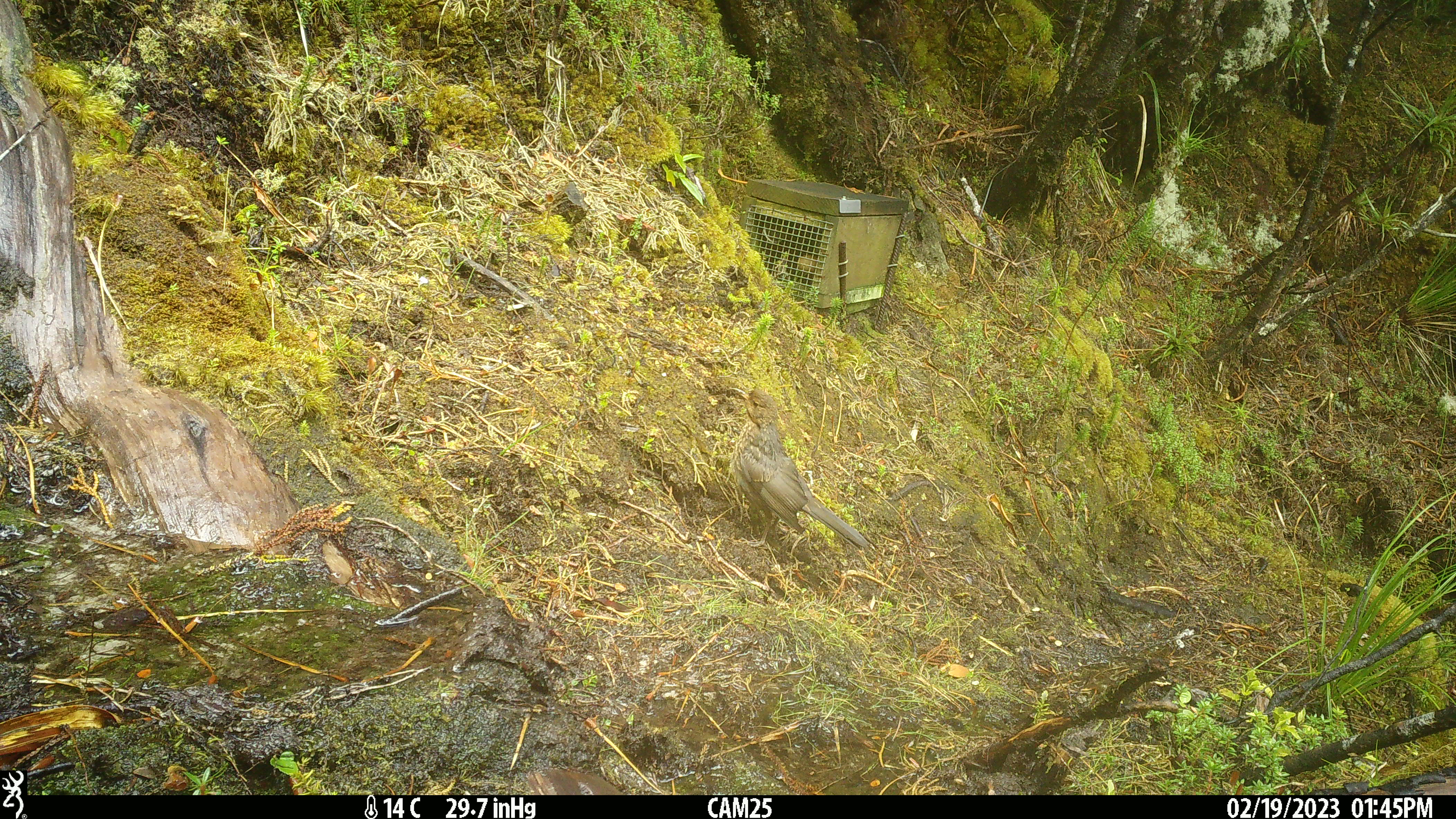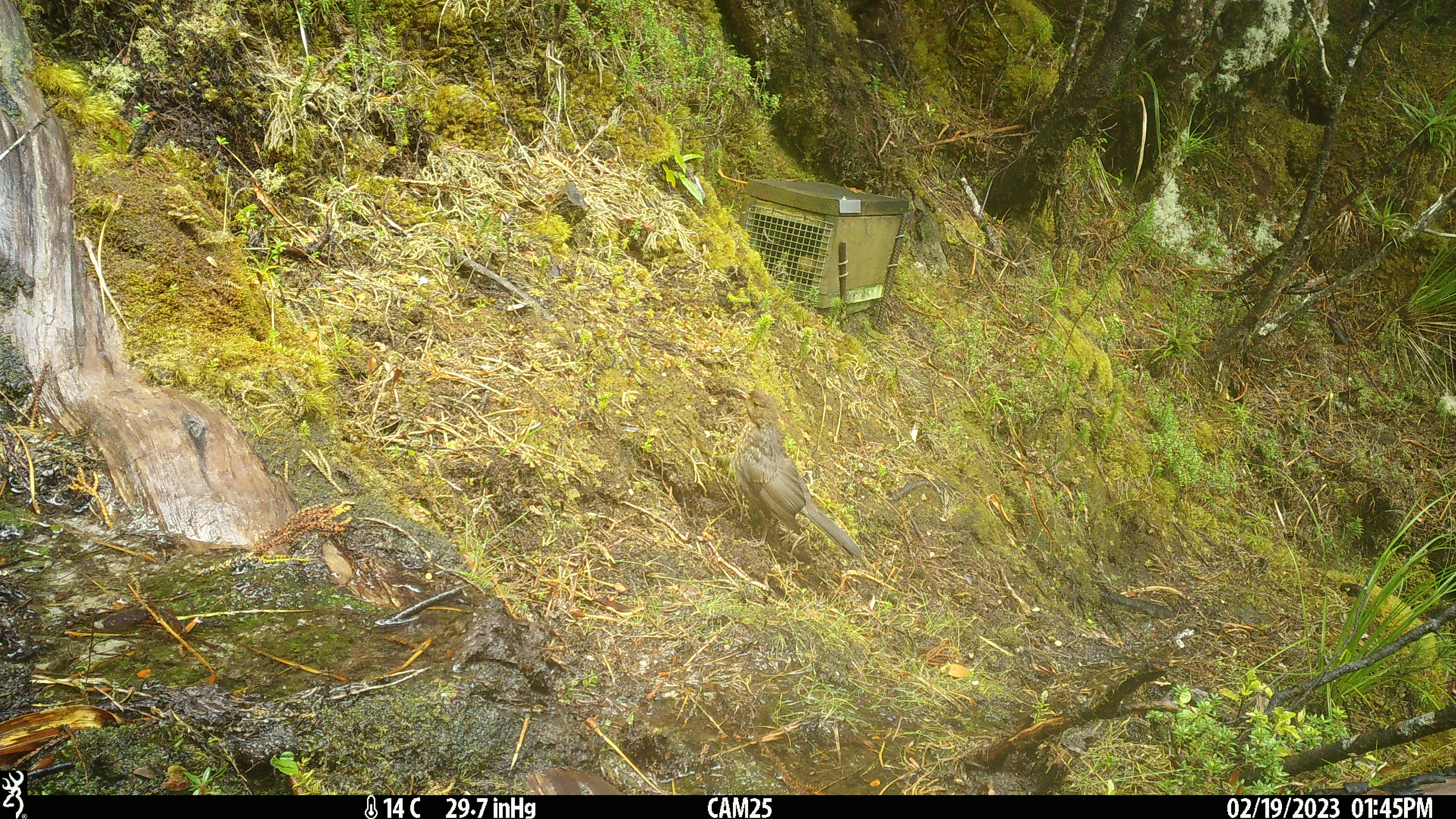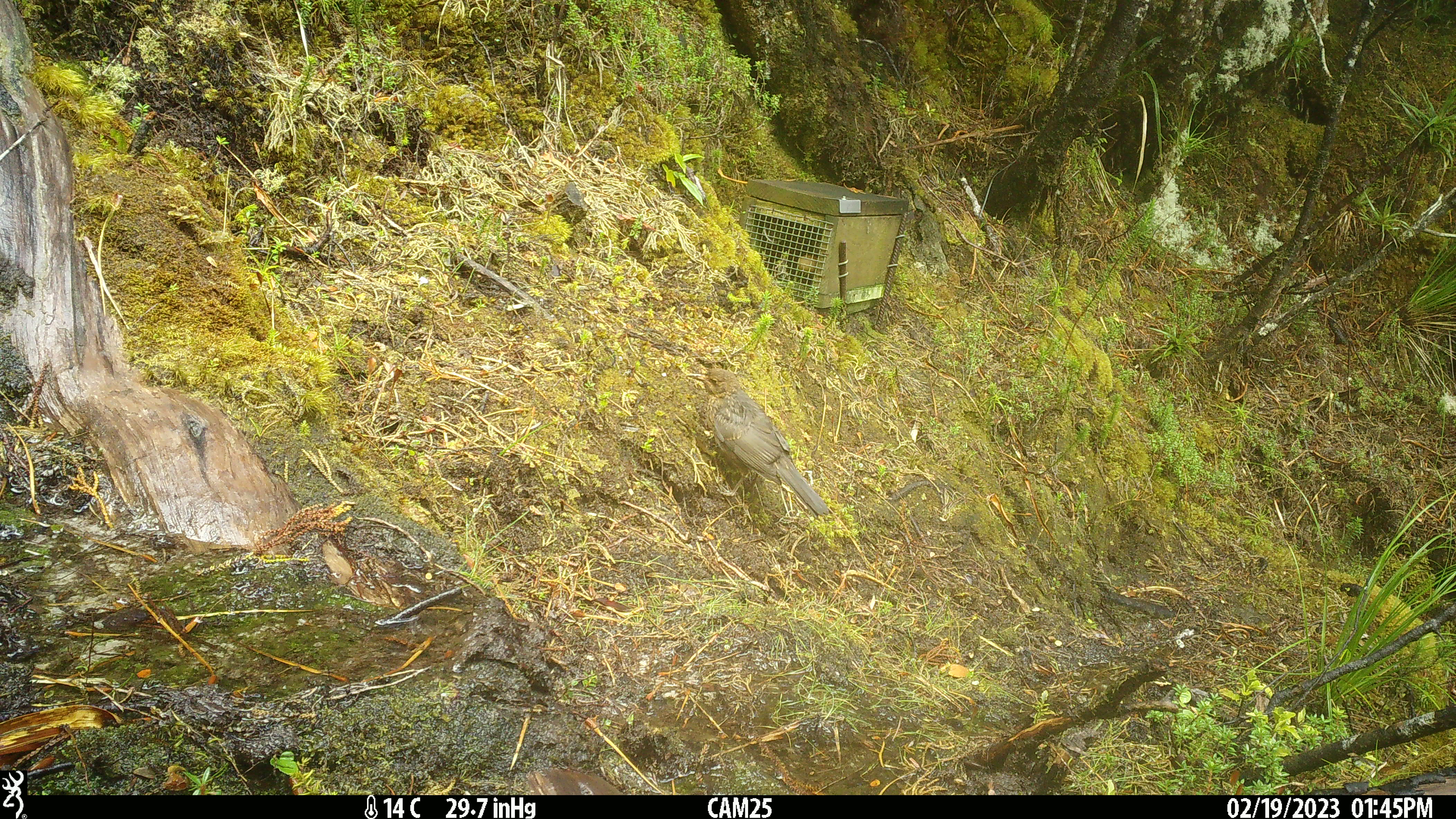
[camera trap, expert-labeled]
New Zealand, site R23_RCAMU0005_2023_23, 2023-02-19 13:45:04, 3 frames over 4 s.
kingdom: Animalia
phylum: Chordata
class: Aves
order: Passeriformes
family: Turdidae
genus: Turdus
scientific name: Turdus merula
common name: eurasian blackbird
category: blackbird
Blackbird (eurasian blackbird) (Turdus merula).